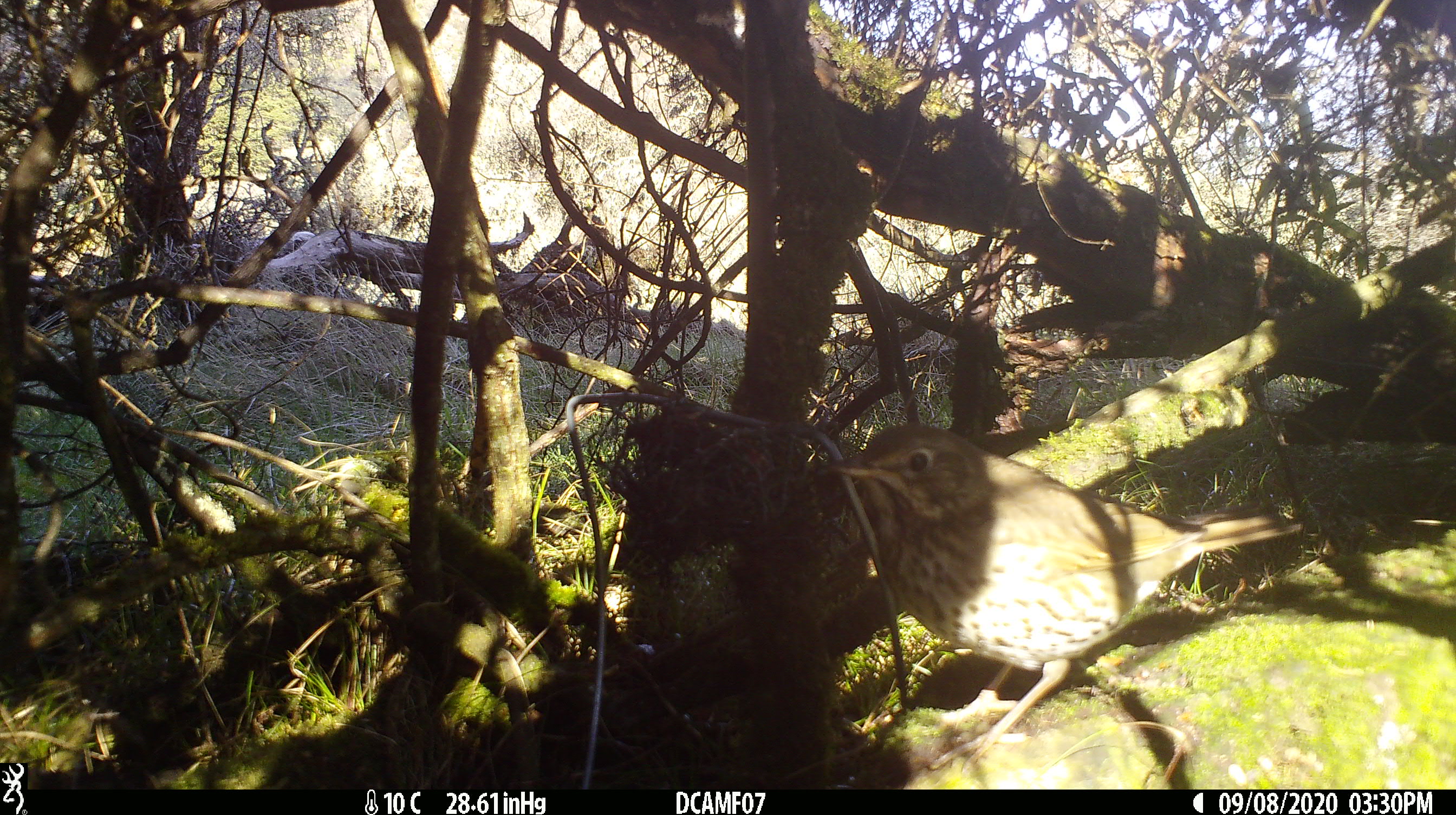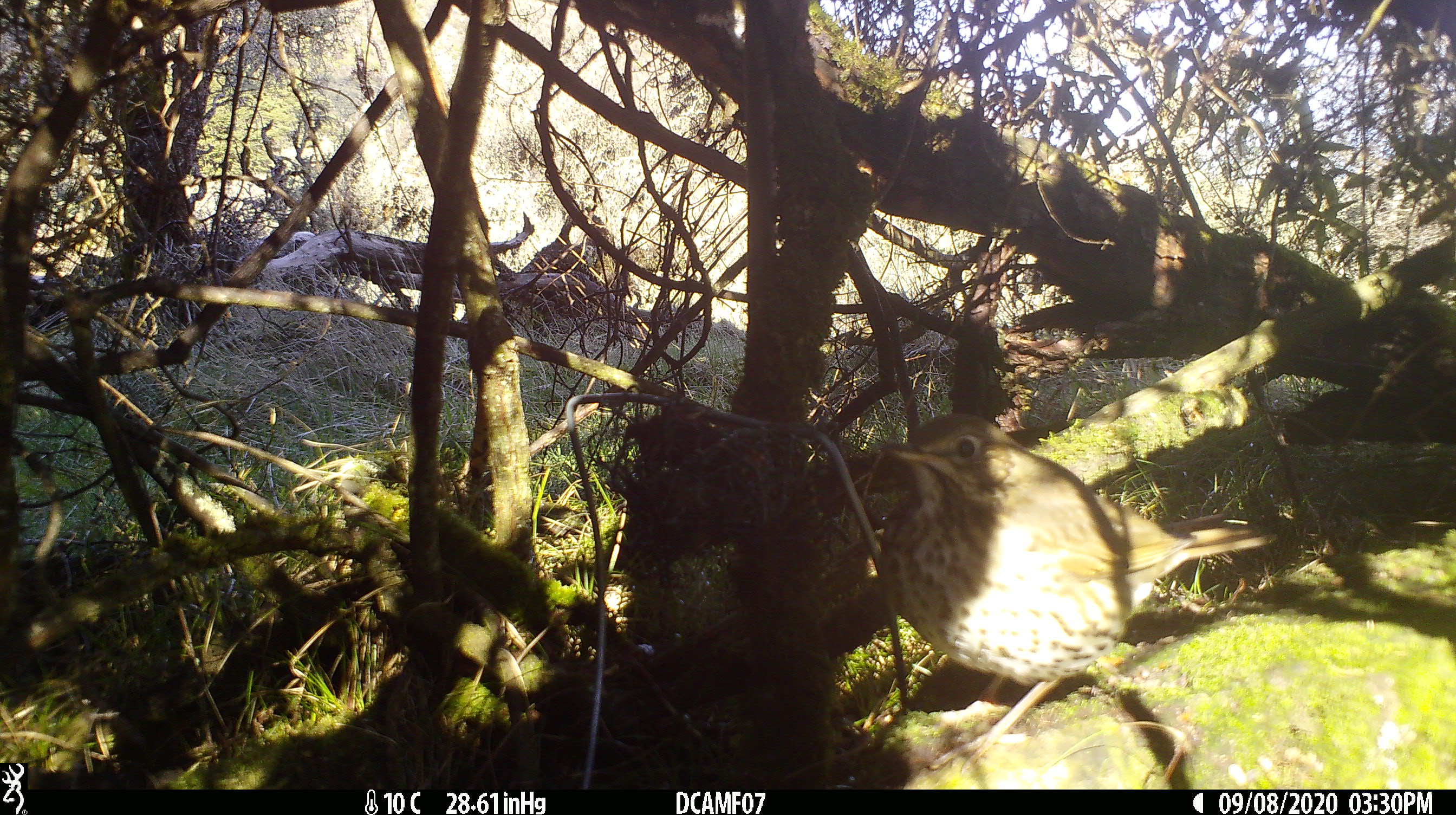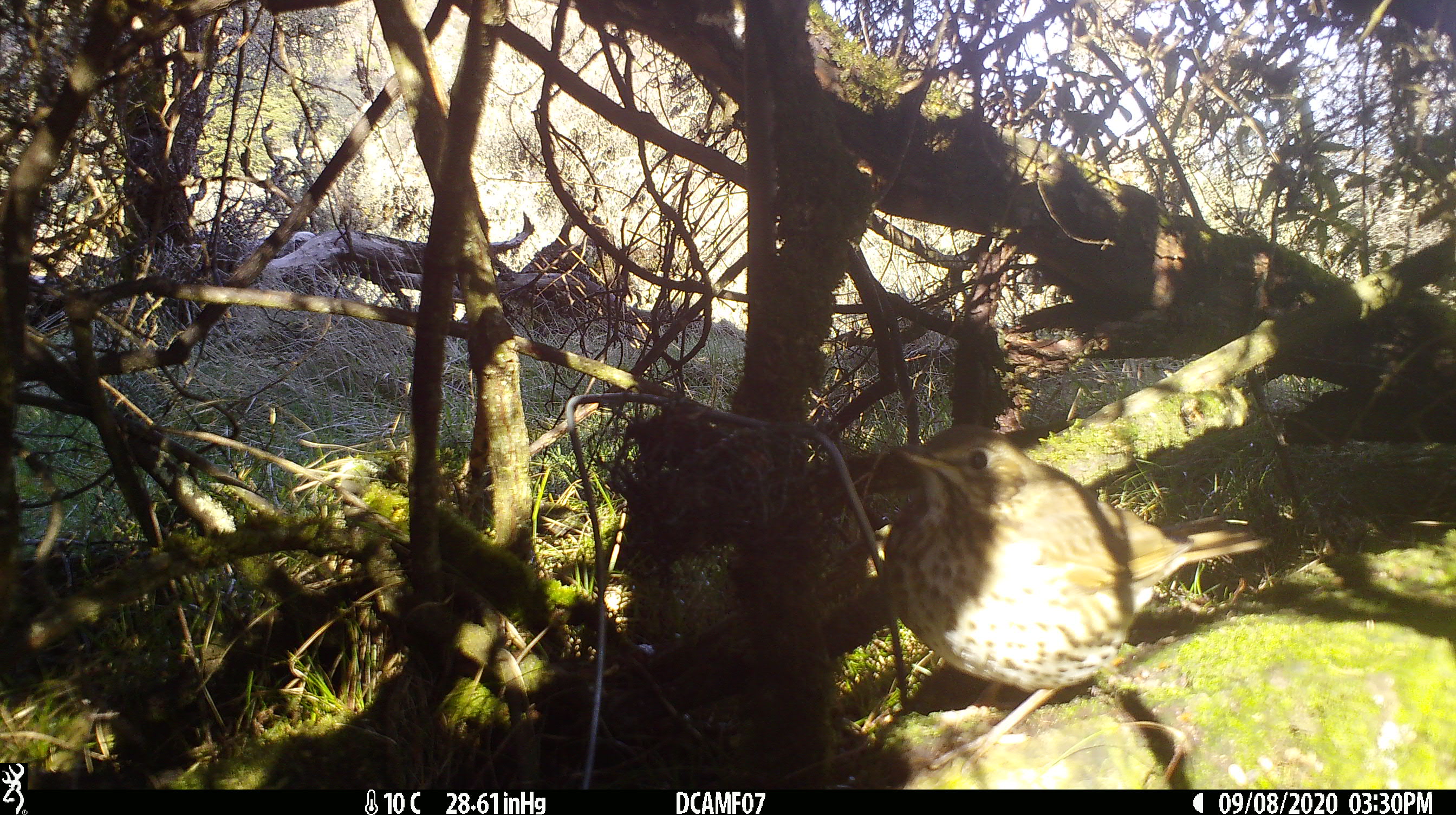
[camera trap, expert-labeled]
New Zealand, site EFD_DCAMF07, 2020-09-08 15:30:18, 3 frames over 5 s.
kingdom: Animalia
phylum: Chordata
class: Aves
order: Passeriformes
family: Turdidae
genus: Turdus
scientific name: Turdus philomelos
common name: song thrush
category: thrush